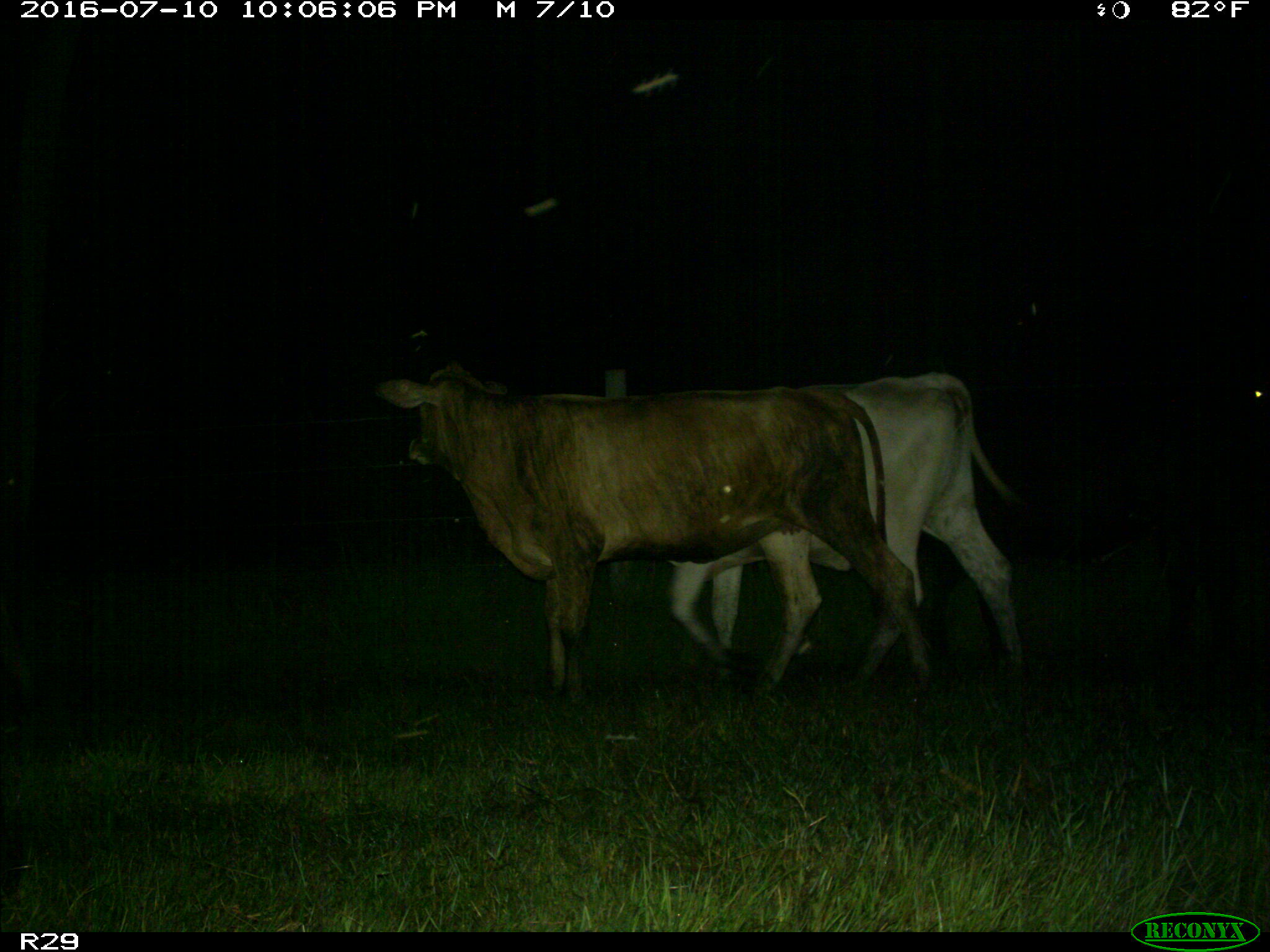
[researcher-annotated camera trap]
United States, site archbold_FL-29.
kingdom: Animalia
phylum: Chordata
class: Mammalia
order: Artiodactyla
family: Bovidae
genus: Bos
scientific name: Bos taurus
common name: domestic cow